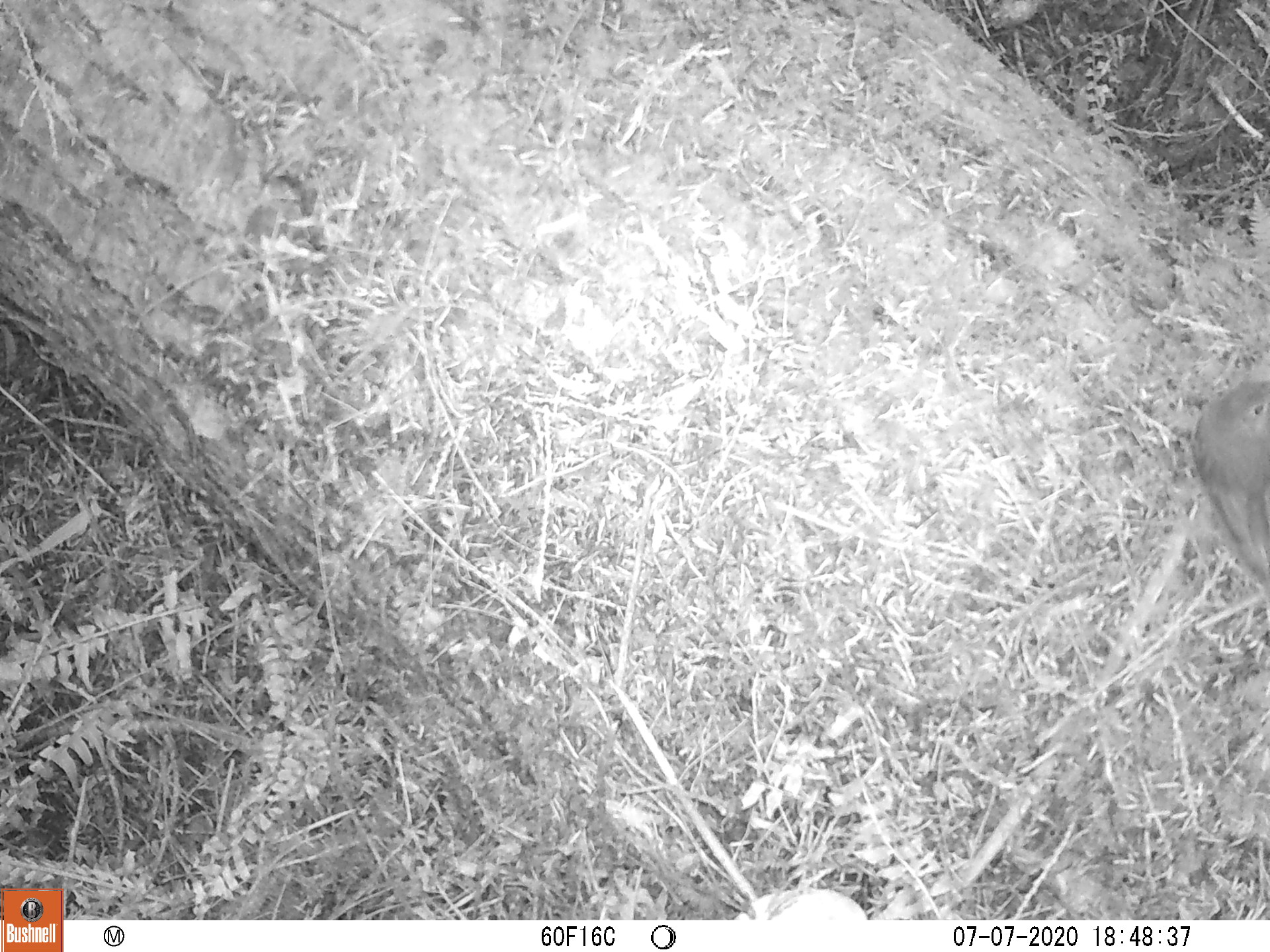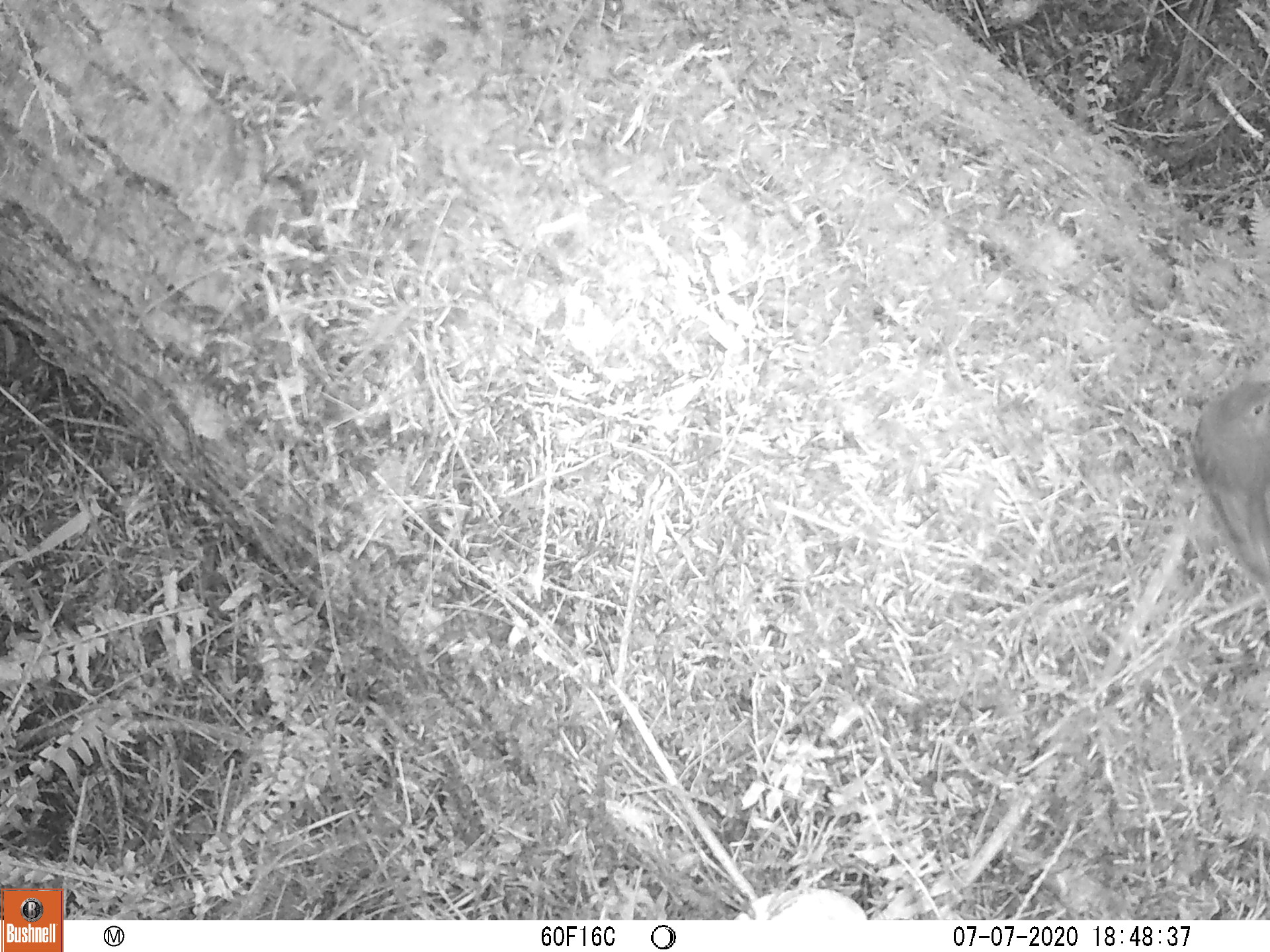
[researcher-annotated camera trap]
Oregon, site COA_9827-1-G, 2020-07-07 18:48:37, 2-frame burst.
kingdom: Animalia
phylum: Chordata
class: Aves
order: Passeriformes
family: Turdidae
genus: Catharus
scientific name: Catharus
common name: brown thrushes and nightingale-thrushes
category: catharus species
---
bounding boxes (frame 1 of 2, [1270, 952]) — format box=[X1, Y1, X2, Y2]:
catharus species: box=[1181, 346, 1269, 625]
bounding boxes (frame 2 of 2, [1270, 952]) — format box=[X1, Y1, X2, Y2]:
catharus species: box=[1179, 339, 1268, 628]